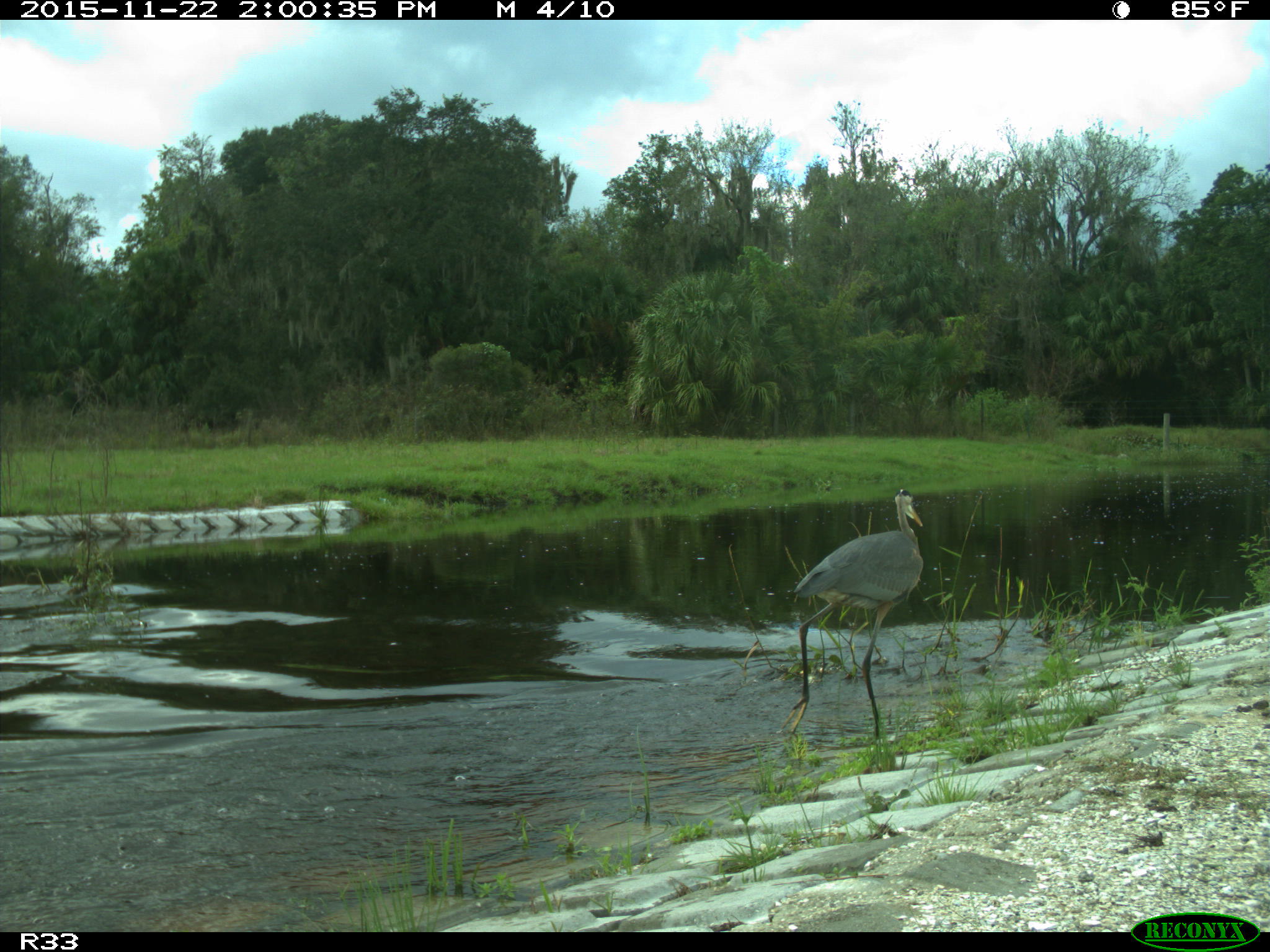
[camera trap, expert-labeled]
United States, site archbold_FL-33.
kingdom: Animalia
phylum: Chordata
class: Aves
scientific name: Aves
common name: birds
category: unidentified bird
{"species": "unidentified bird (birds) (Aves)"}